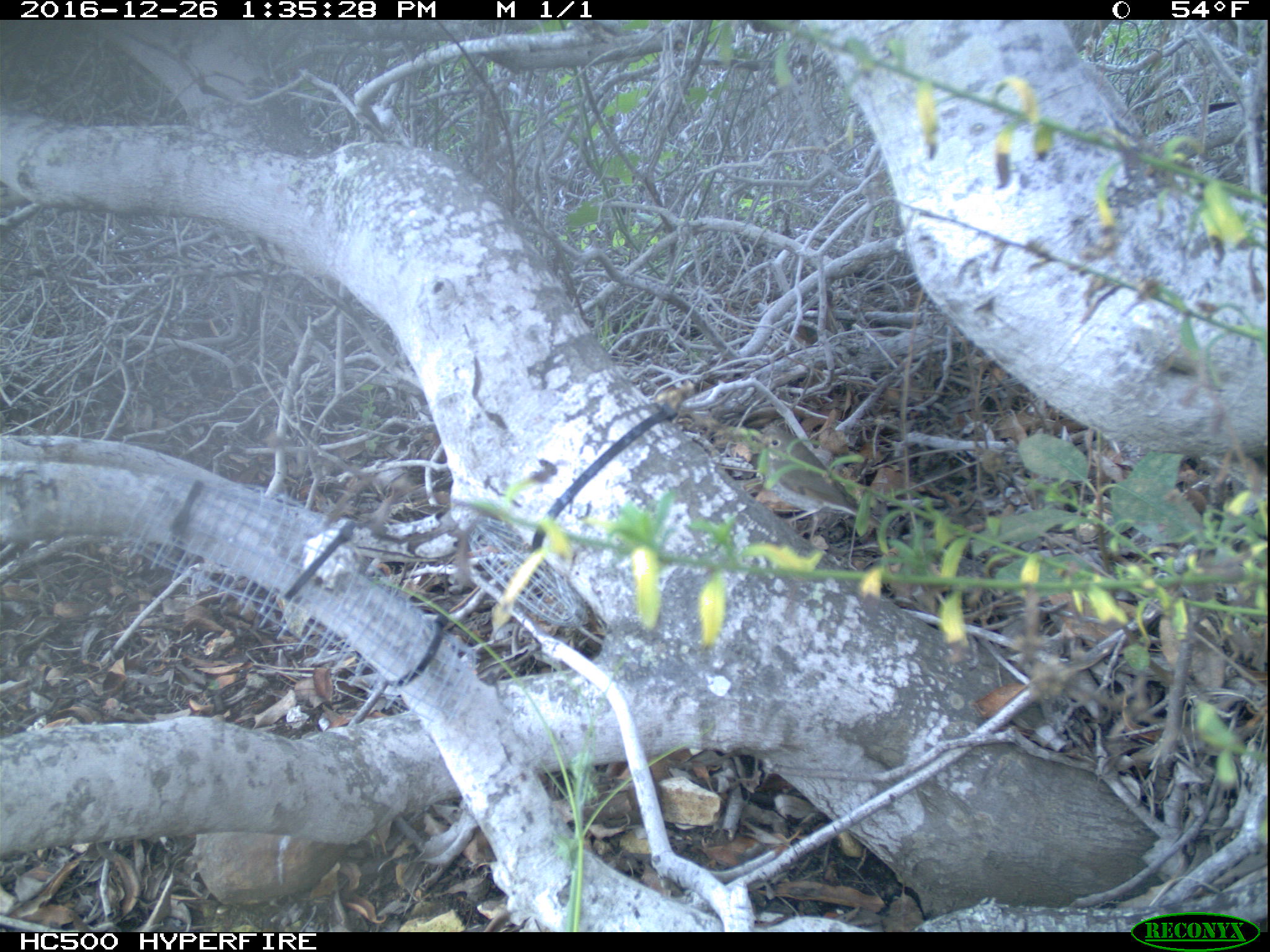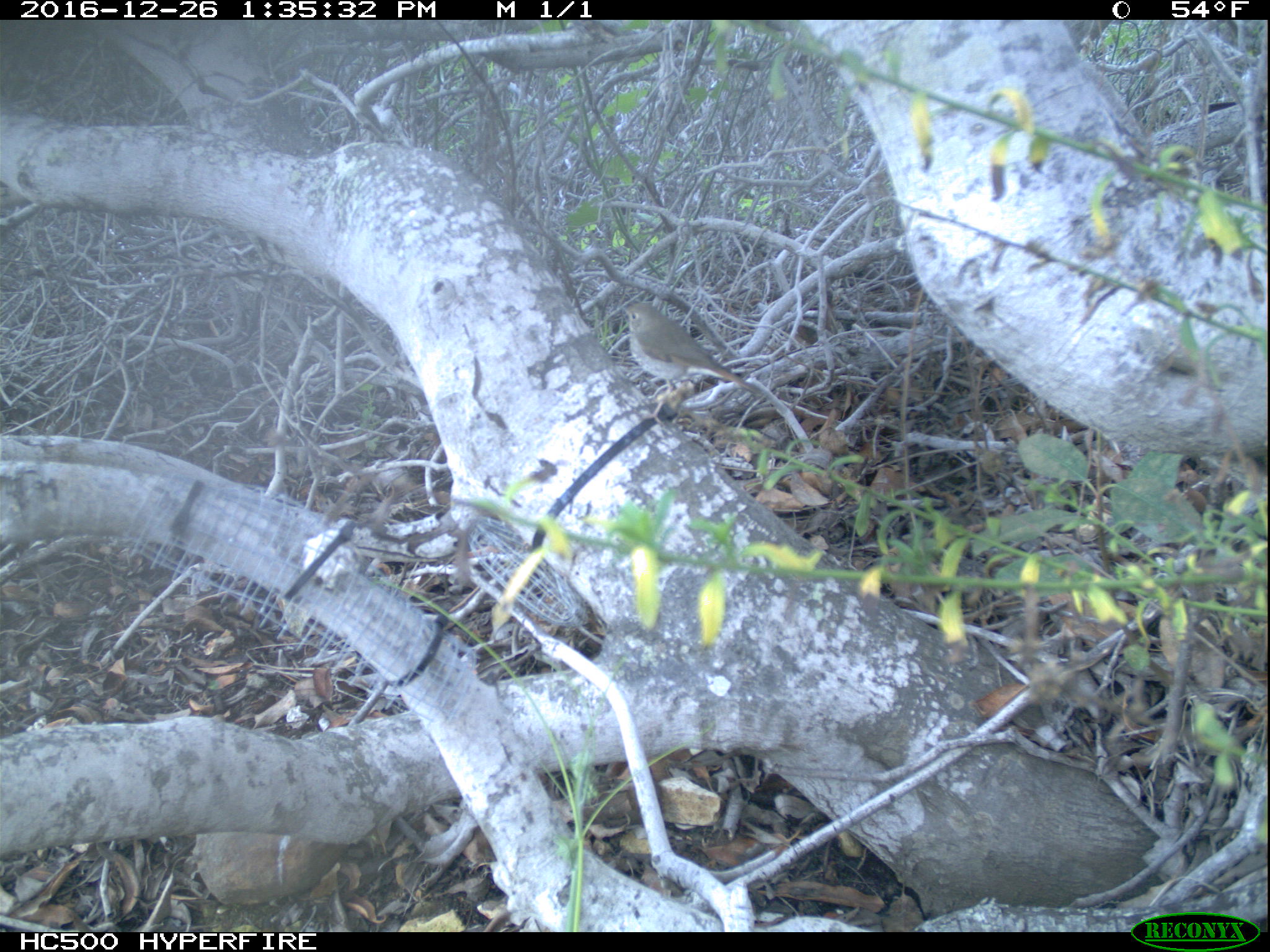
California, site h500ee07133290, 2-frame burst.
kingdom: Animalia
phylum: Chordata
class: Aves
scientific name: Aves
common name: bird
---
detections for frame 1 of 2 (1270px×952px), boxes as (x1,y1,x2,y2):
bird: (748,421,900,541)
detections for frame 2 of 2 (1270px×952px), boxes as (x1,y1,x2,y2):
bird: (621,301,760,425)